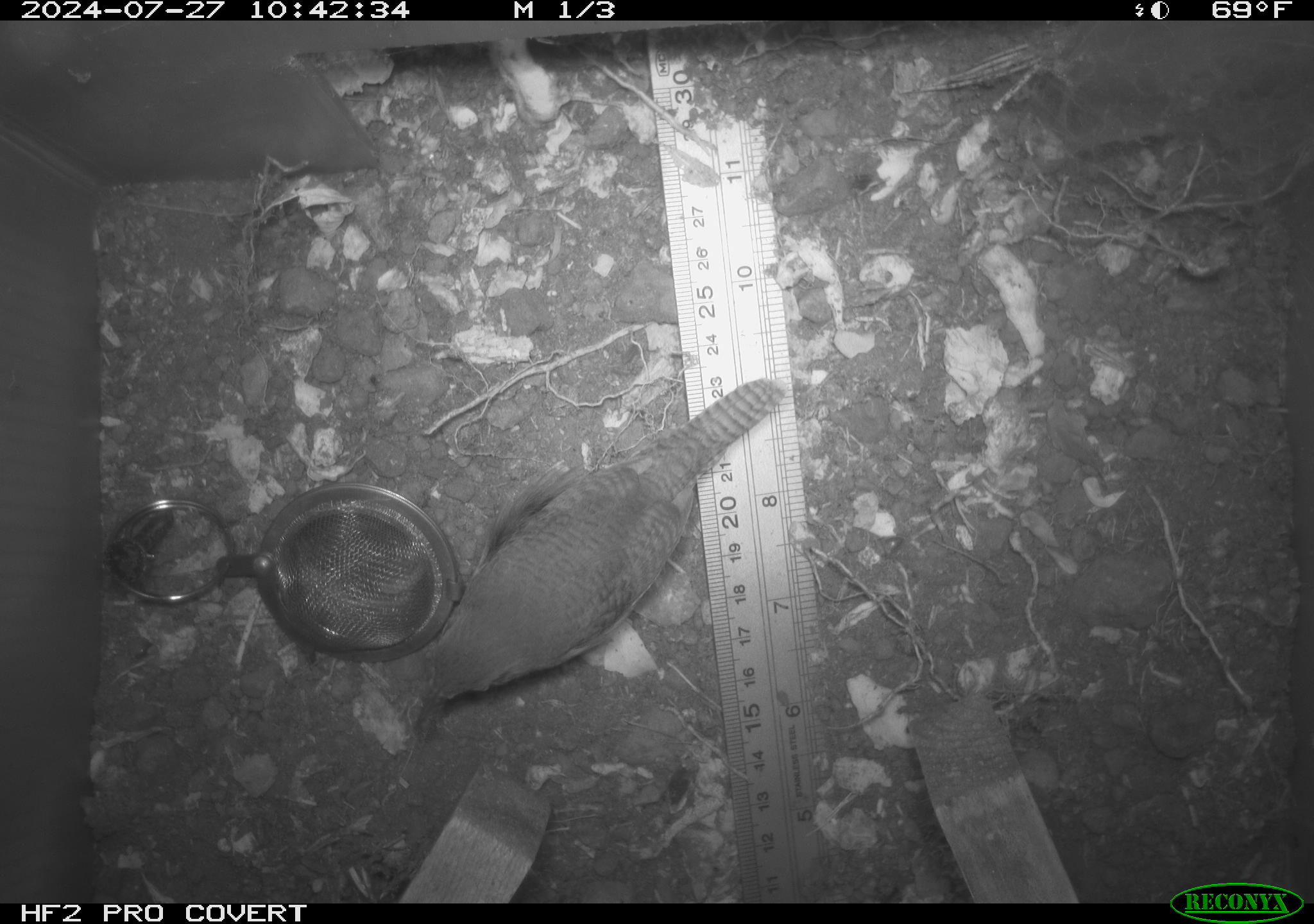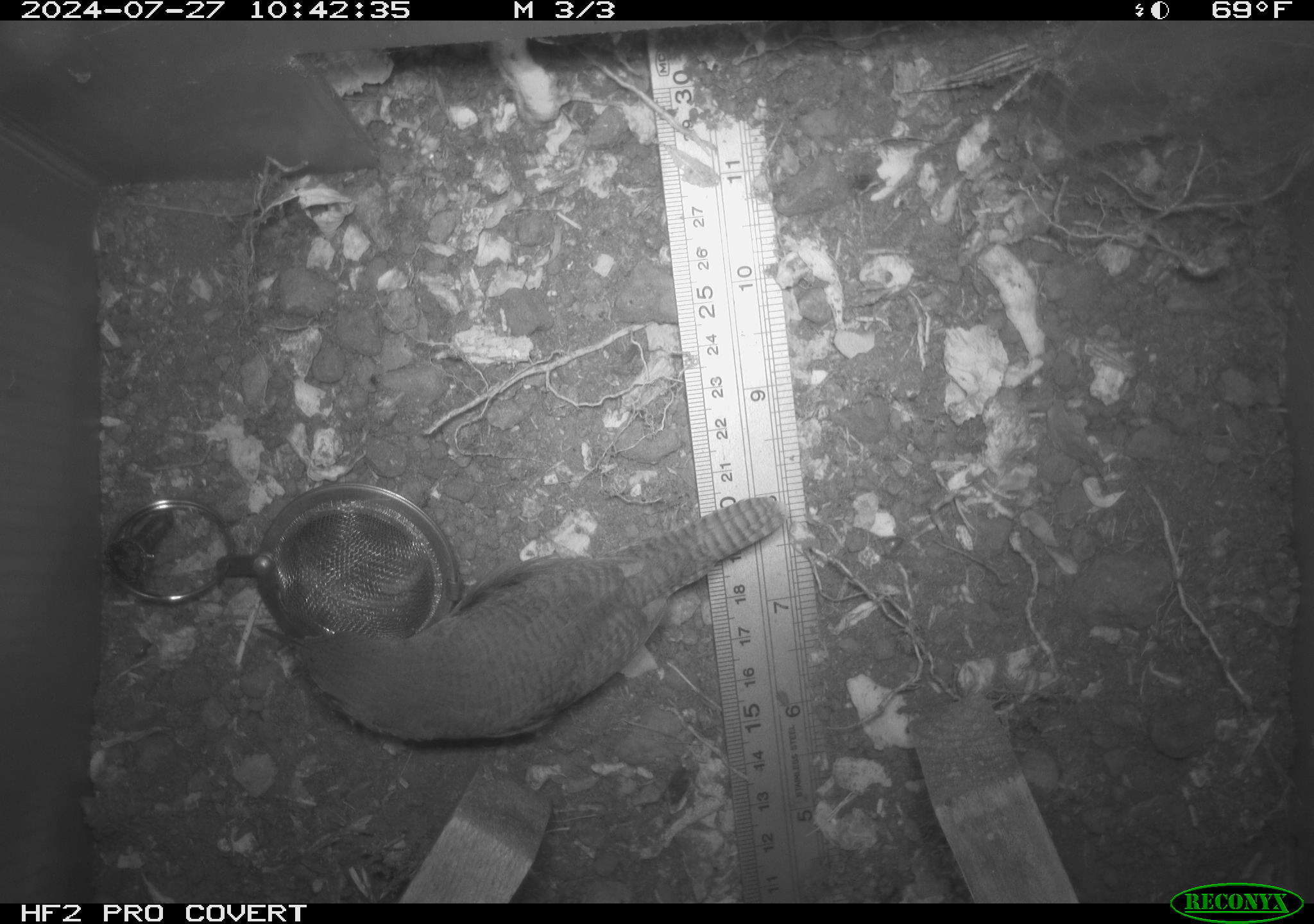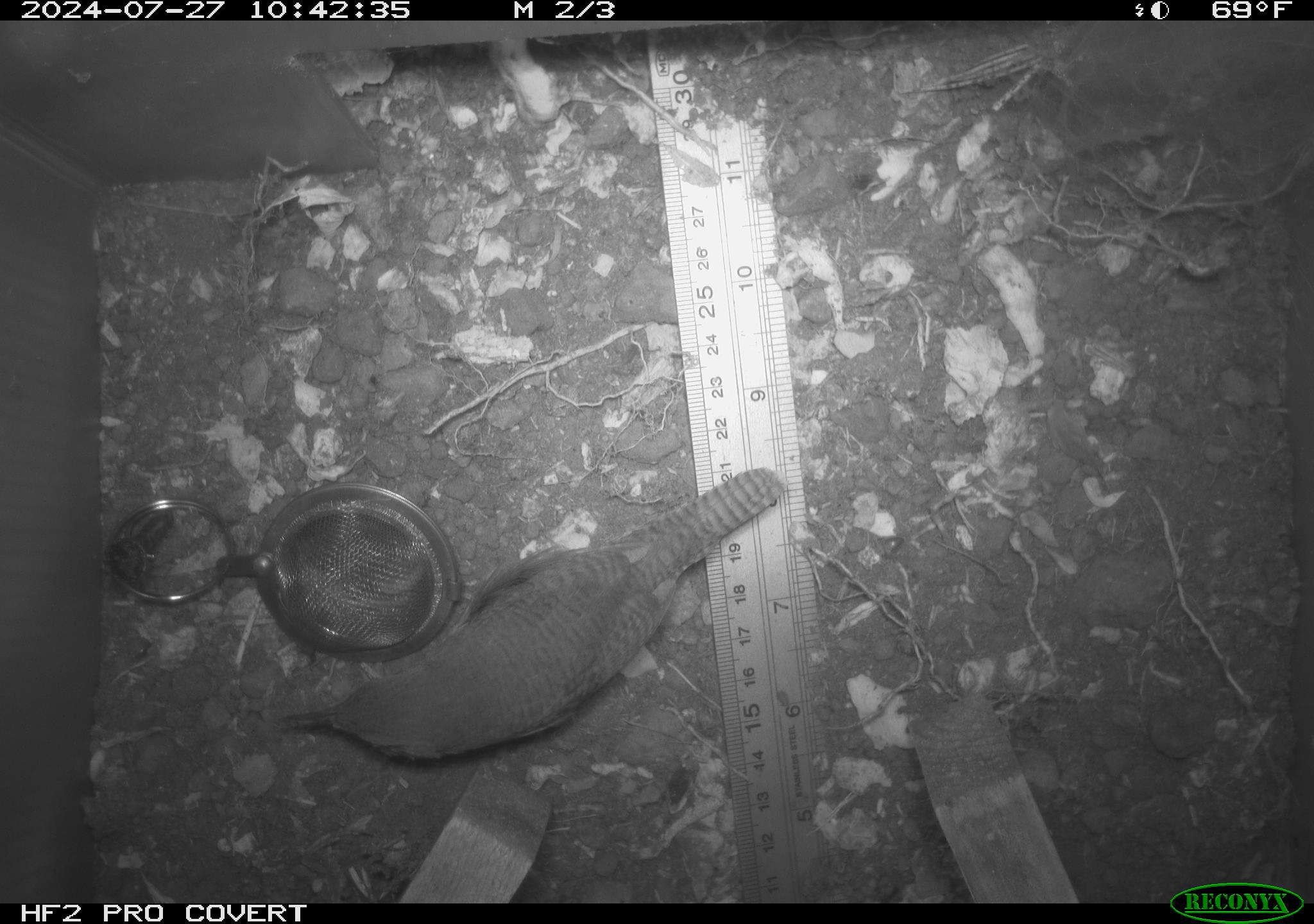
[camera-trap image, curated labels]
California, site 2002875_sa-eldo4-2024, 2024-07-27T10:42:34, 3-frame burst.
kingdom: Animalia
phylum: Chordata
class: Aves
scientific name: Aves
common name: bird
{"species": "bird (Aves)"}